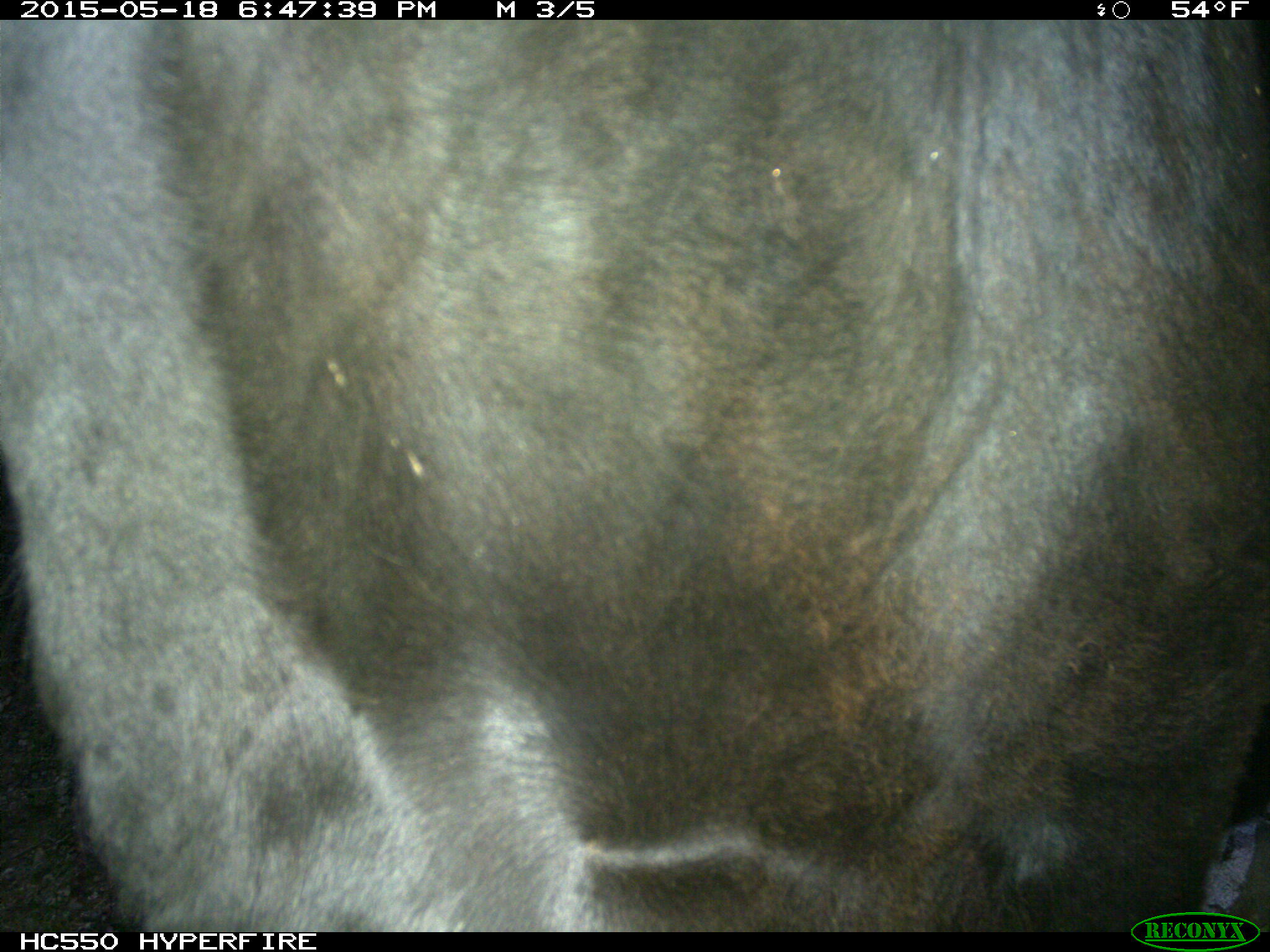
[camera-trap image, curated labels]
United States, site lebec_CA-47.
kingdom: Animalia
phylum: Chordata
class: Mammalia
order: Artiodactyla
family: Bovidae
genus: Bos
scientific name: Bos taurus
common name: domestic cow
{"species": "Bos taurus (domestic cow)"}